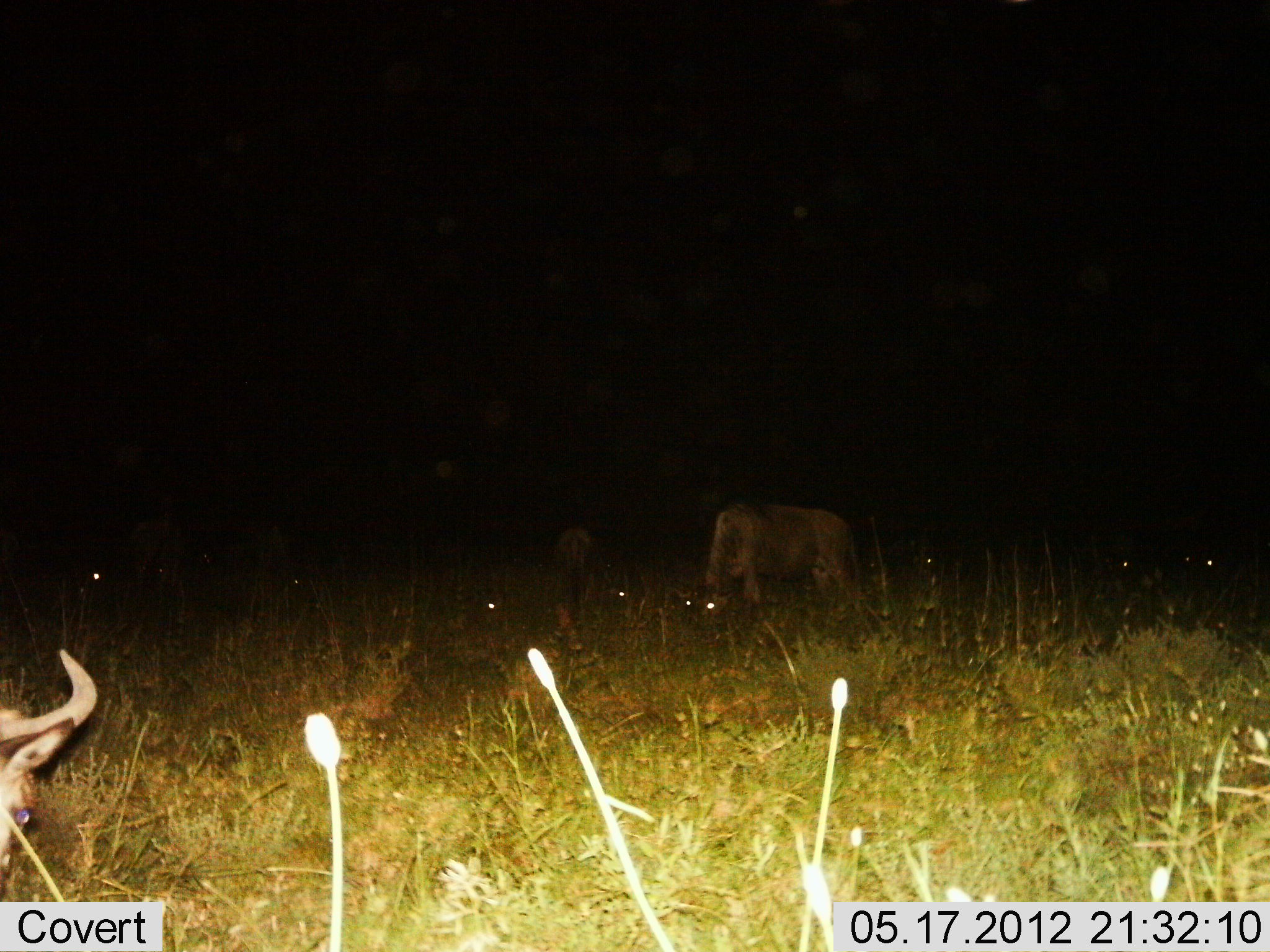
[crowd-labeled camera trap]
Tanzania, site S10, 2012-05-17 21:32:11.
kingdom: Animalia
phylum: Chordata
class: Mammalia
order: Artiodactyla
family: Bovidae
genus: Connochaetes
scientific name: Connochaetes taurinus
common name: blue wildebeest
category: wildebeest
Wildebeest (blue wildebeest) (Connochaetes taurinus), count 8. Behavior (volunteer vote fractions): standing 45%, resting 18%, moving 0%, interacting 9%. Young present (vote fraction): 0%. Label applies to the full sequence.